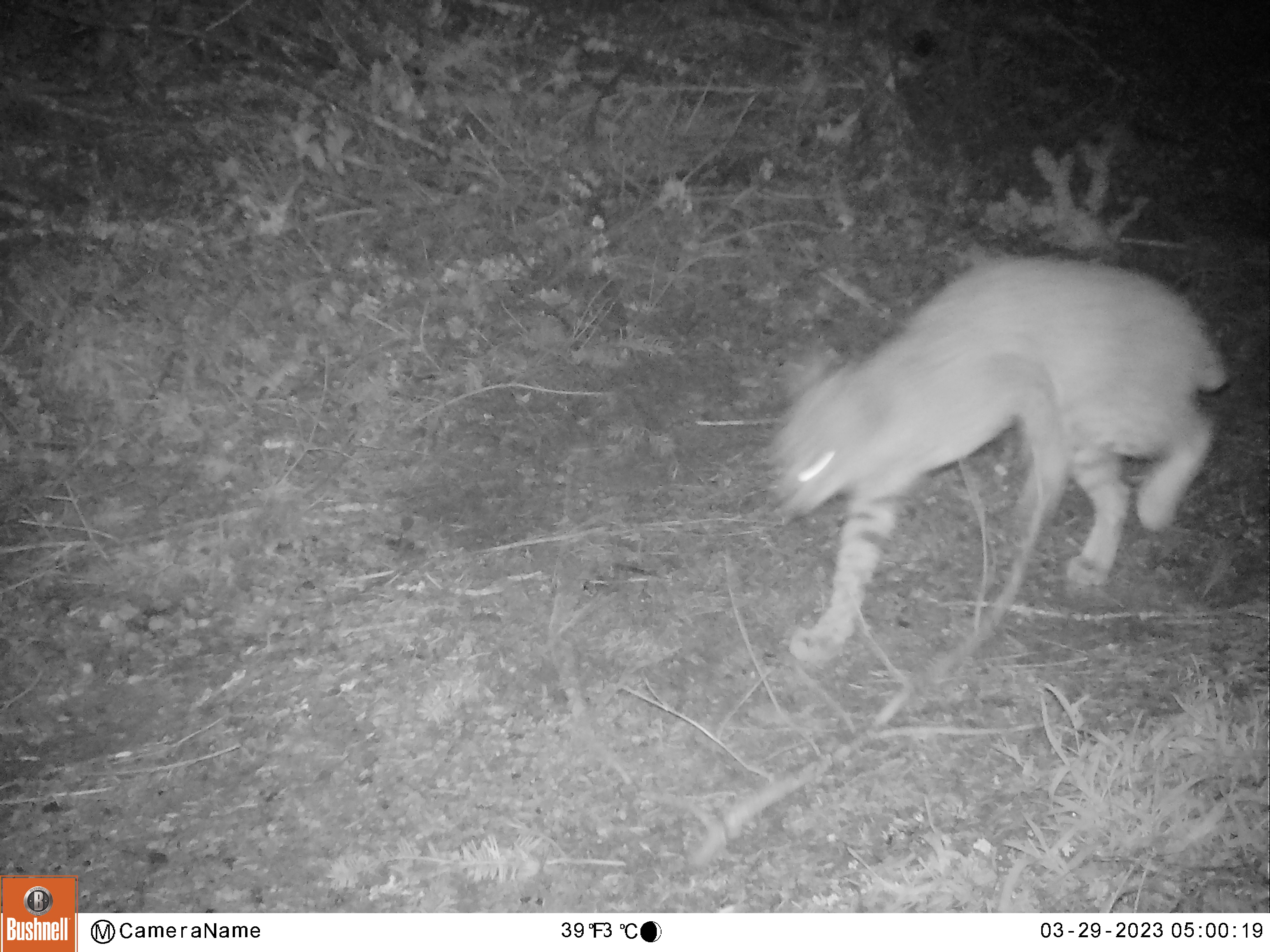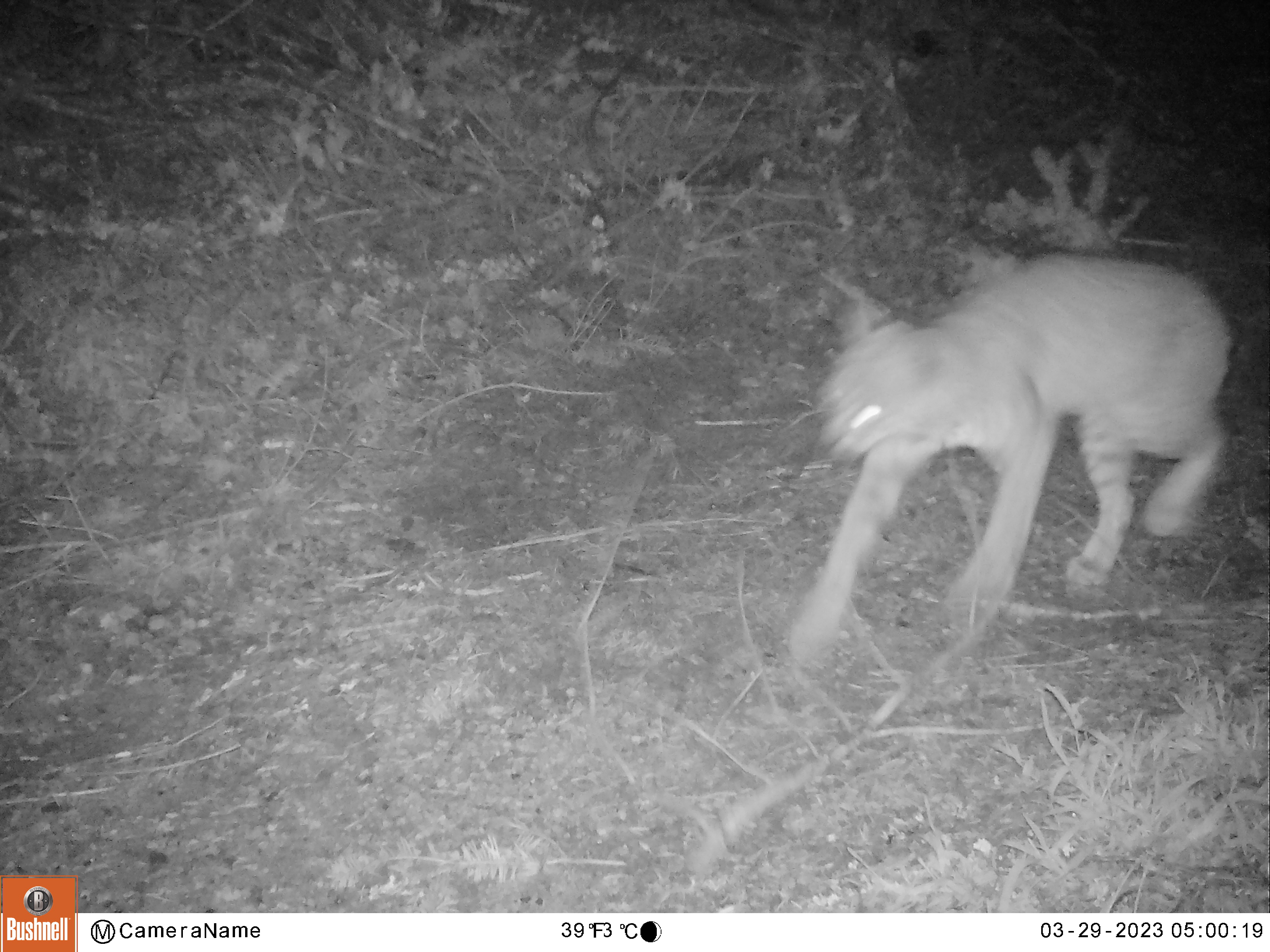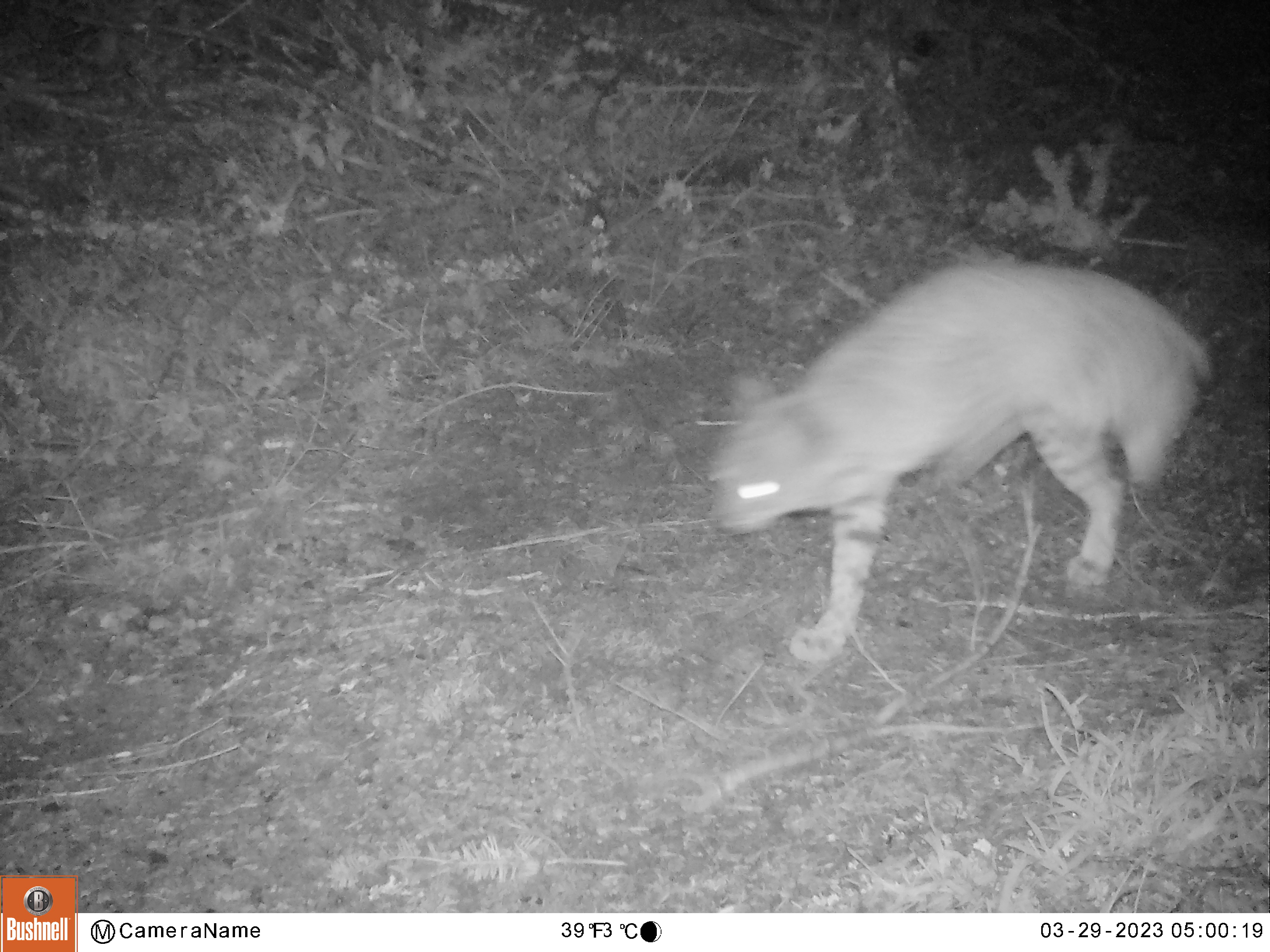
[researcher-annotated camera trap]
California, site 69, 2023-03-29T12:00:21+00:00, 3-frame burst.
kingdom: Animalia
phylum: Chordata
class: Mammalia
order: Carnivora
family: Felidae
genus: Lynx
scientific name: Lynx rufus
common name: bobcat